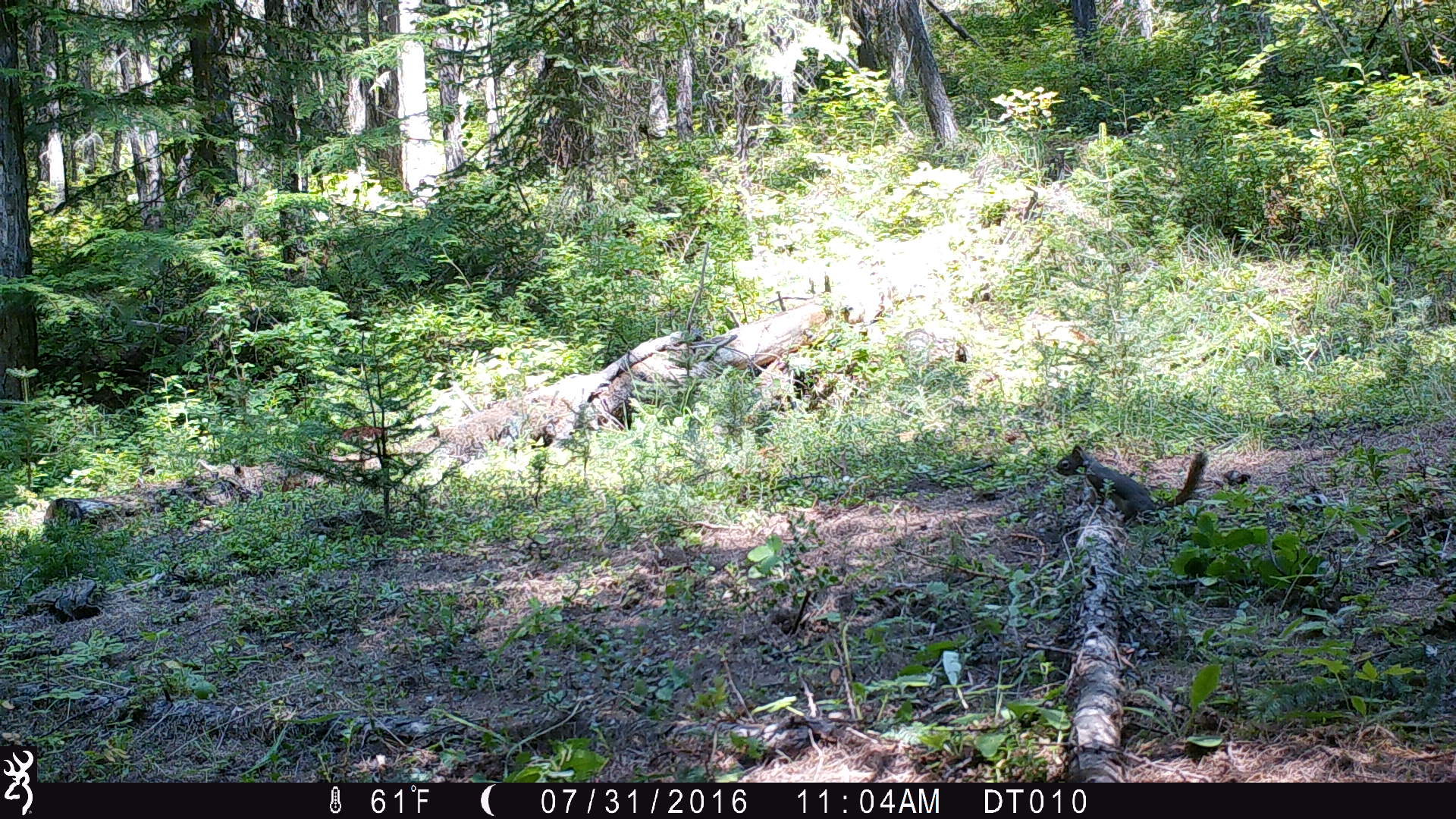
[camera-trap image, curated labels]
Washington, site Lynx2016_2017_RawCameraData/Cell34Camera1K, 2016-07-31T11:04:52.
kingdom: Animalia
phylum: Chordata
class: Mammalia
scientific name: Mammalia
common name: small mammal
Small mammal (Mammalia). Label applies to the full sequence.